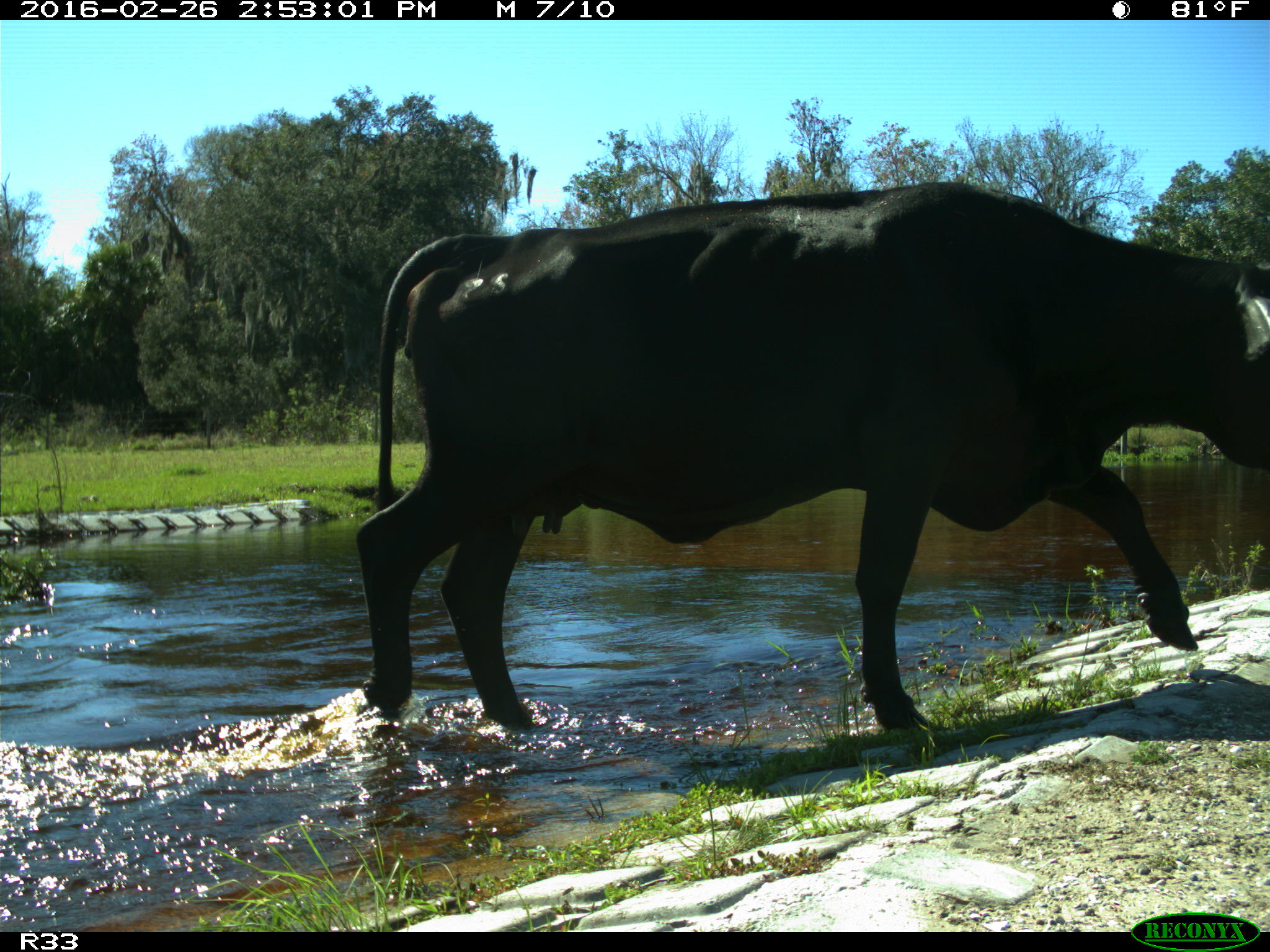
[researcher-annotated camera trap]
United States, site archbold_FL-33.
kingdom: Animalia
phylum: Chordata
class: Mammalia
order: Artiodactyla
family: Bovidae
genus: Bos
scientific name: Bos taurus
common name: domestic cow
Bos taurus (domestic cow).